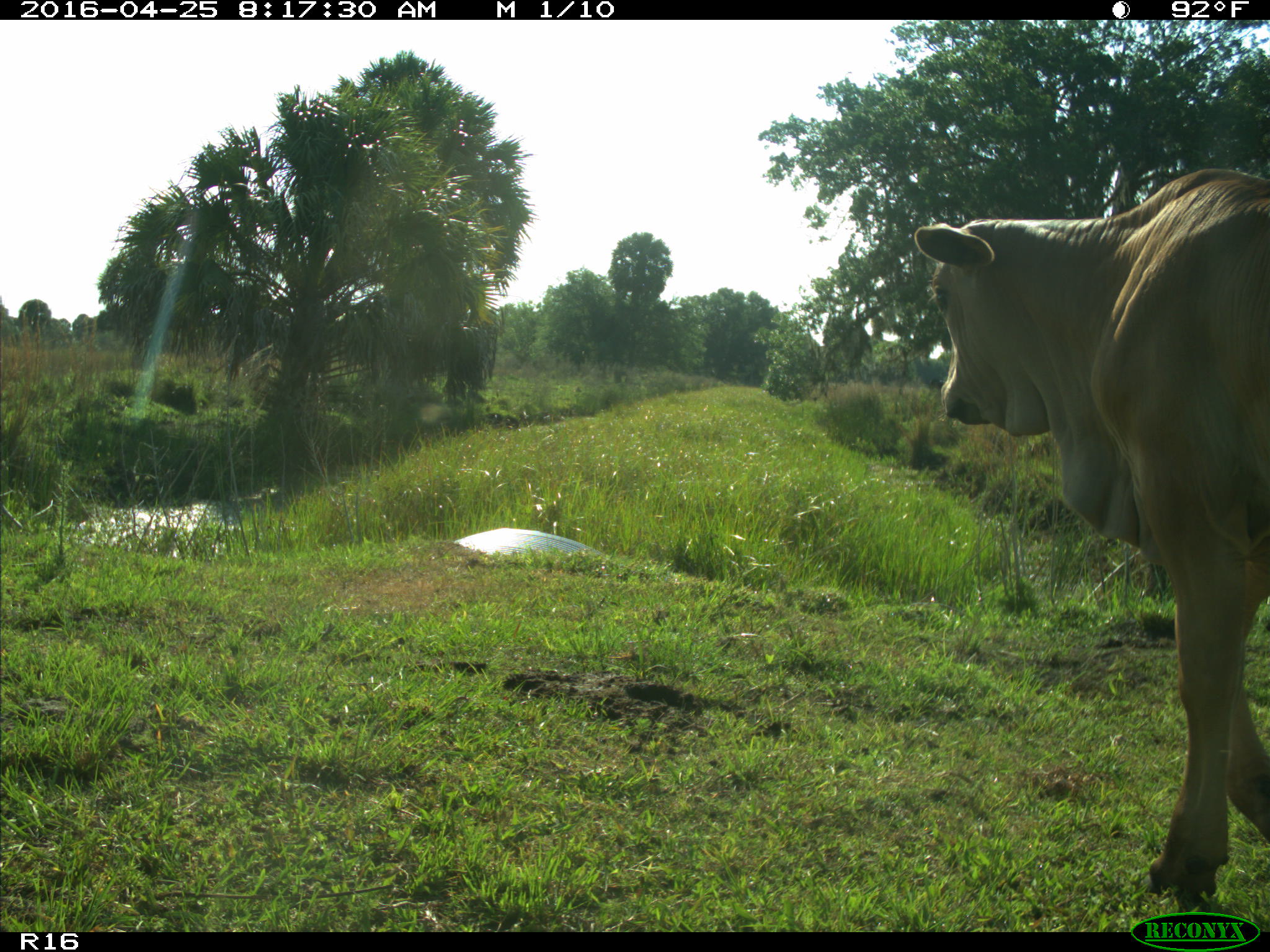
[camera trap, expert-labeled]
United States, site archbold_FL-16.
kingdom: Animalia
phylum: Chordata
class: Mammalia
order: Artiodactyla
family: Bovidae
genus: Bos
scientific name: Bos taurus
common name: domestic cow